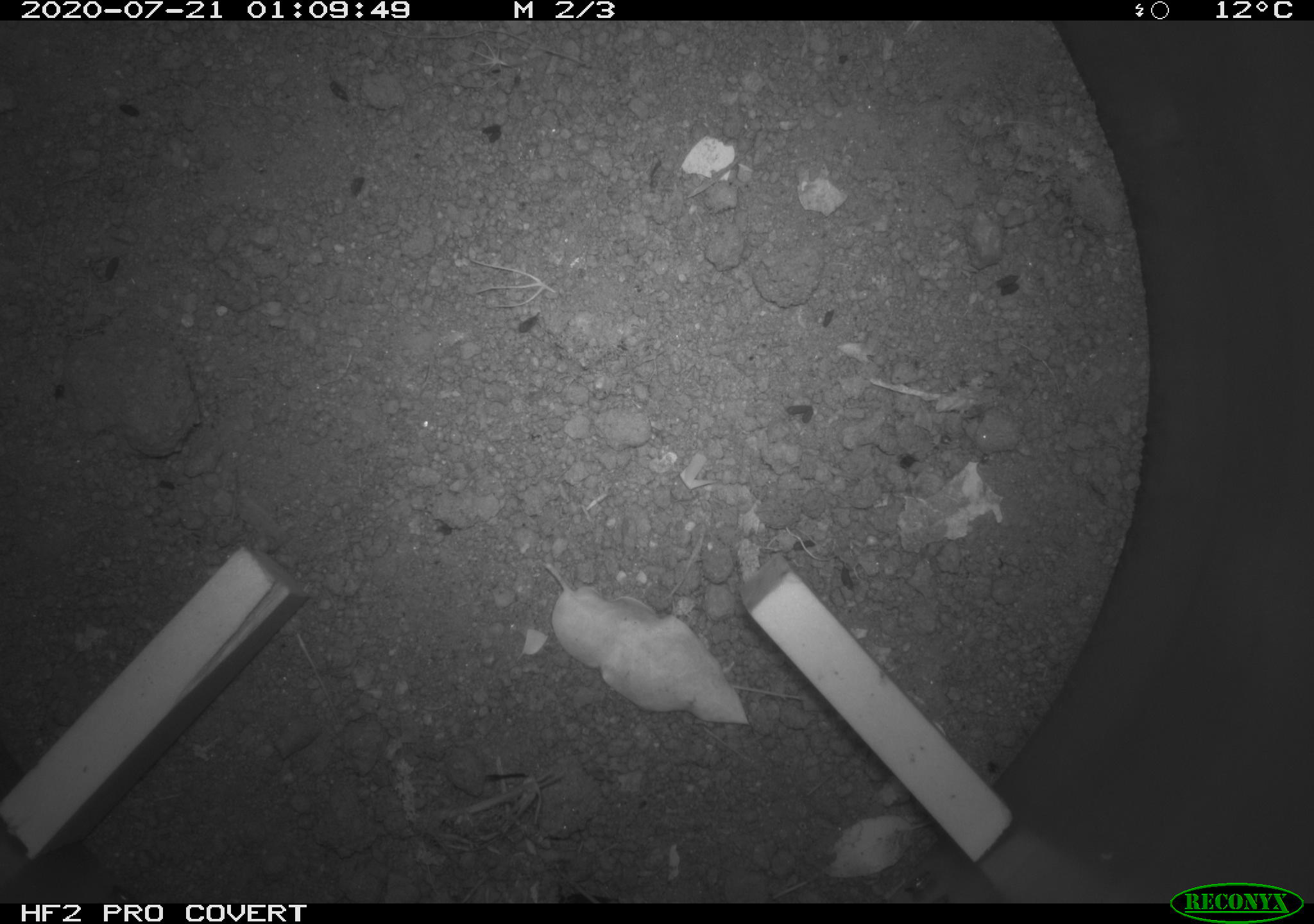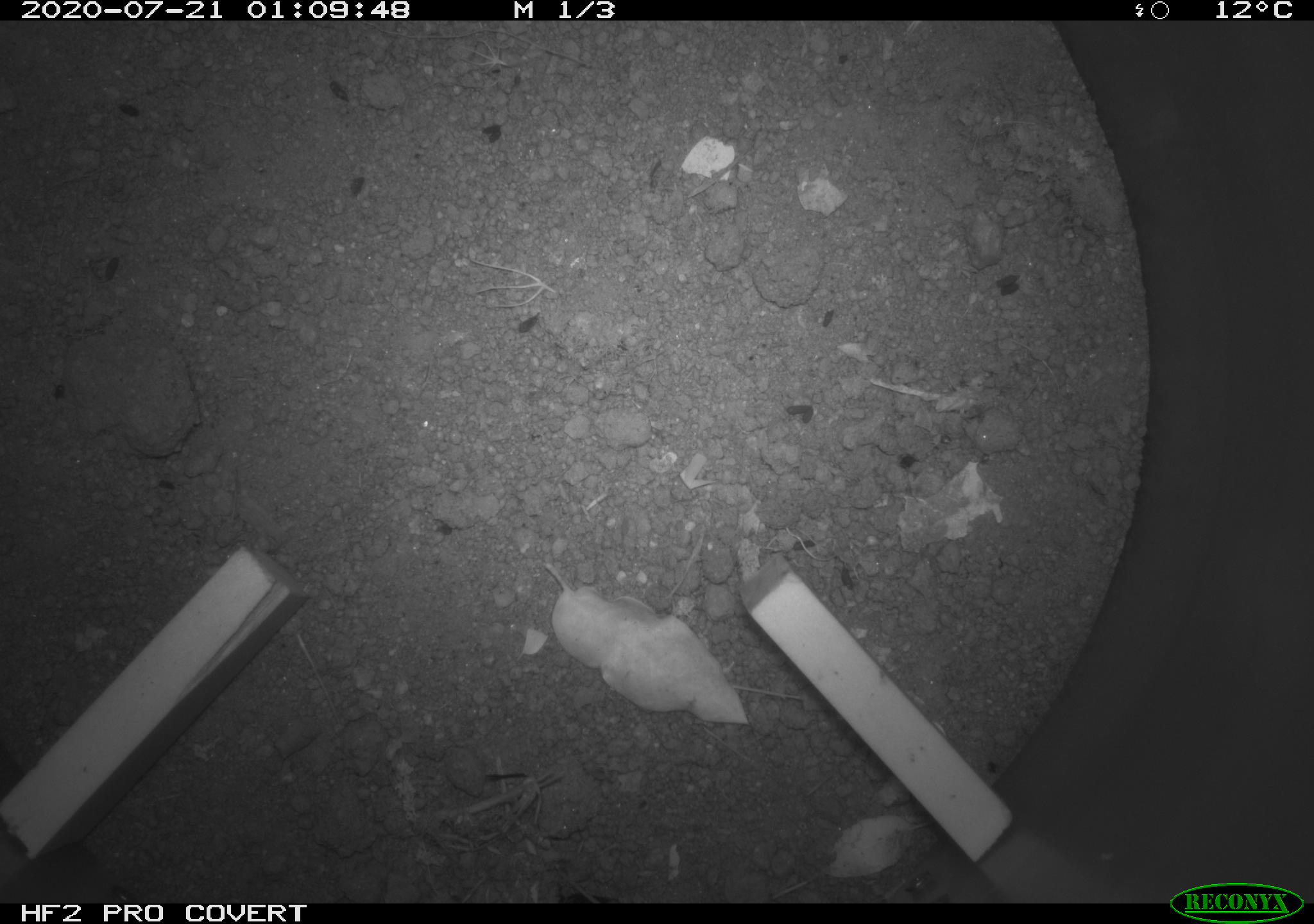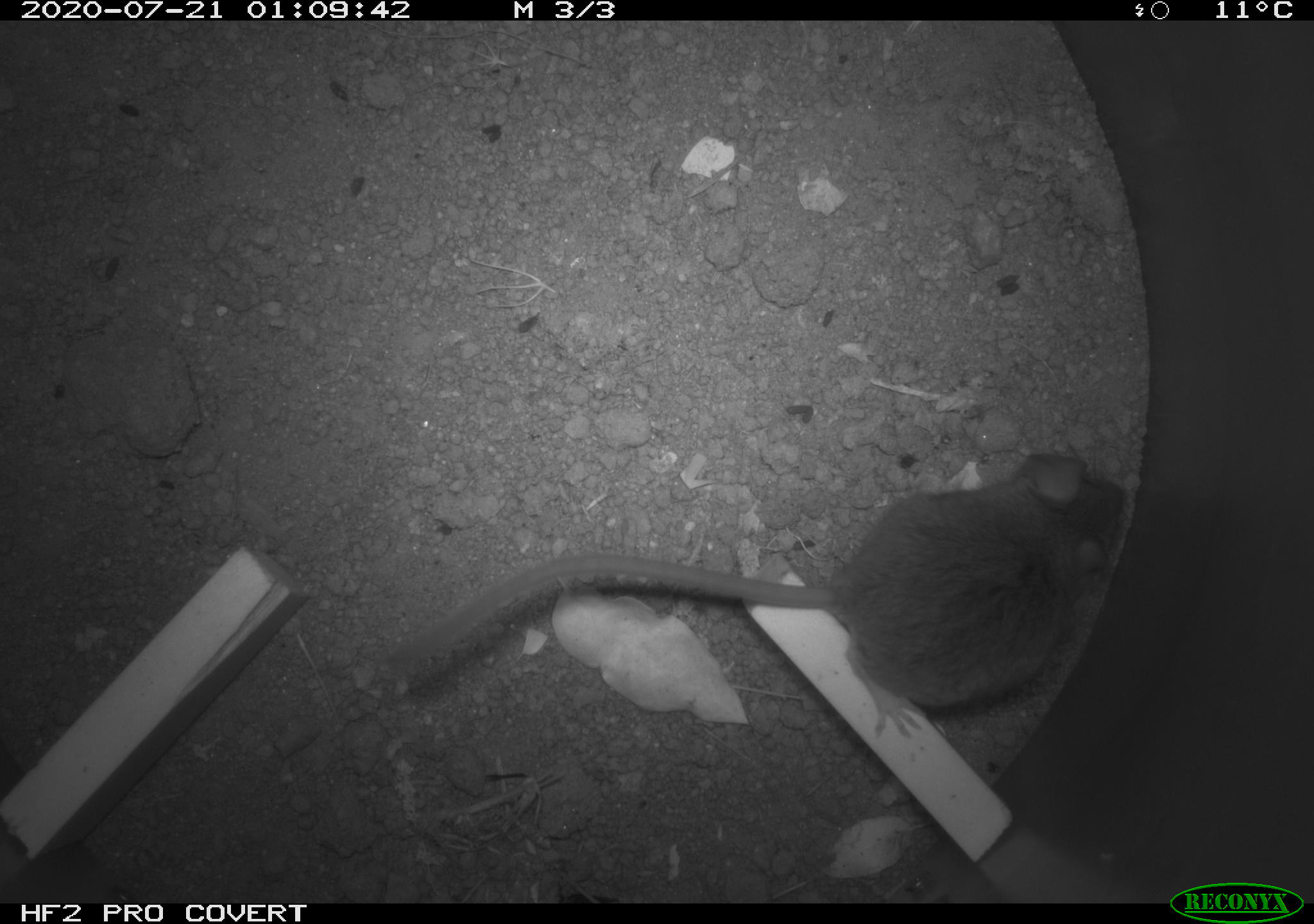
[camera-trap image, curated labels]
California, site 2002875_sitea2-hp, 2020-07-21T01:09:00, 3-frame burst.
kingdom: Animalia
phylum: Chordata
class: Mammalia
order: Rodentia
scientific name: Rodentia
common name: rodent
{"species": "rodent (Rodentia)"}